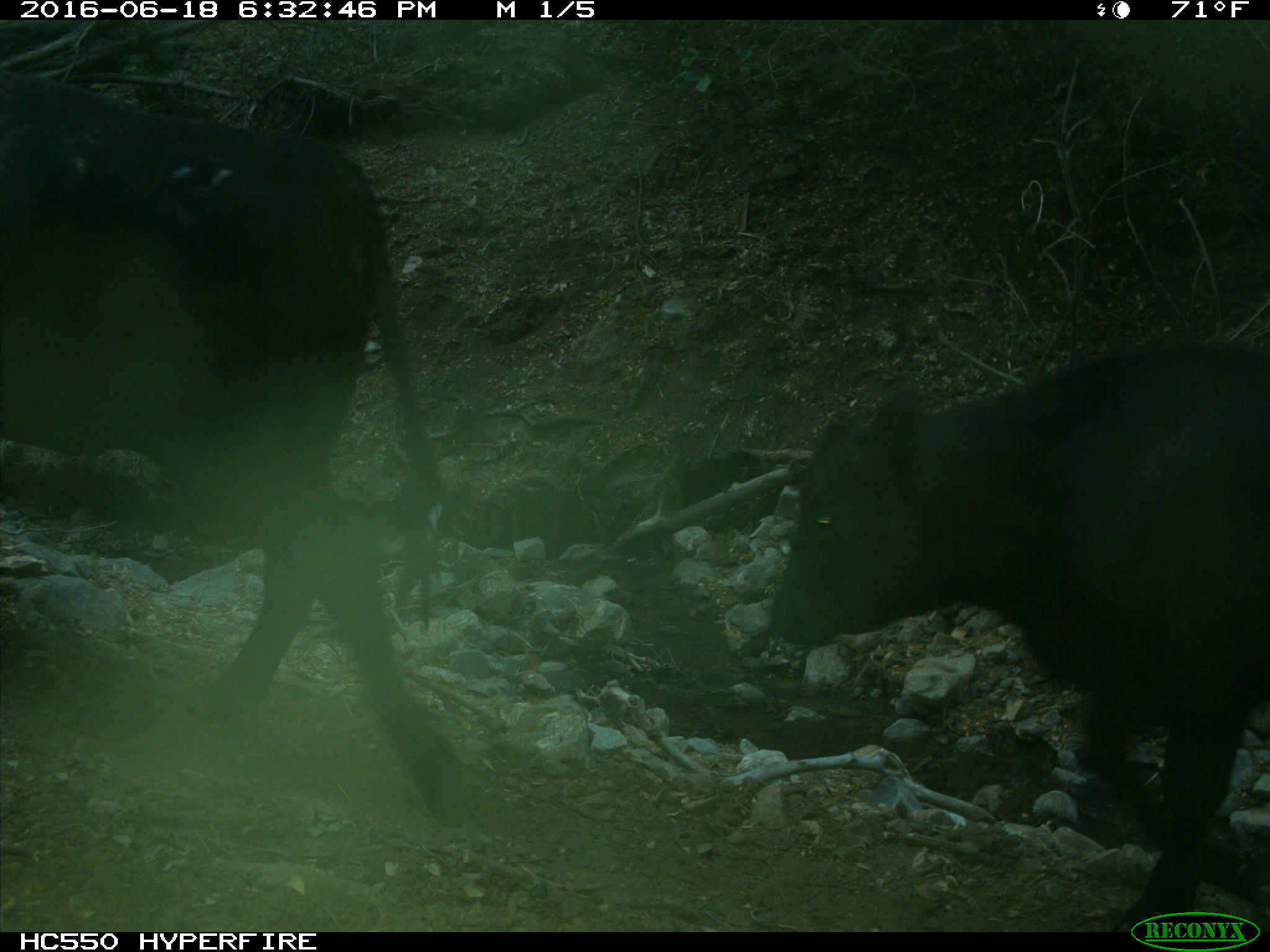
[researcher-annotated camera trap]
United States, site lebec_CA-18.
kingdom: Animalia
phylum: Chordata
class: Mammalia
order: Artiodactyla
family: Bovidae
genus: Bos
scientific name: Bos taurus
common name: domestic cow